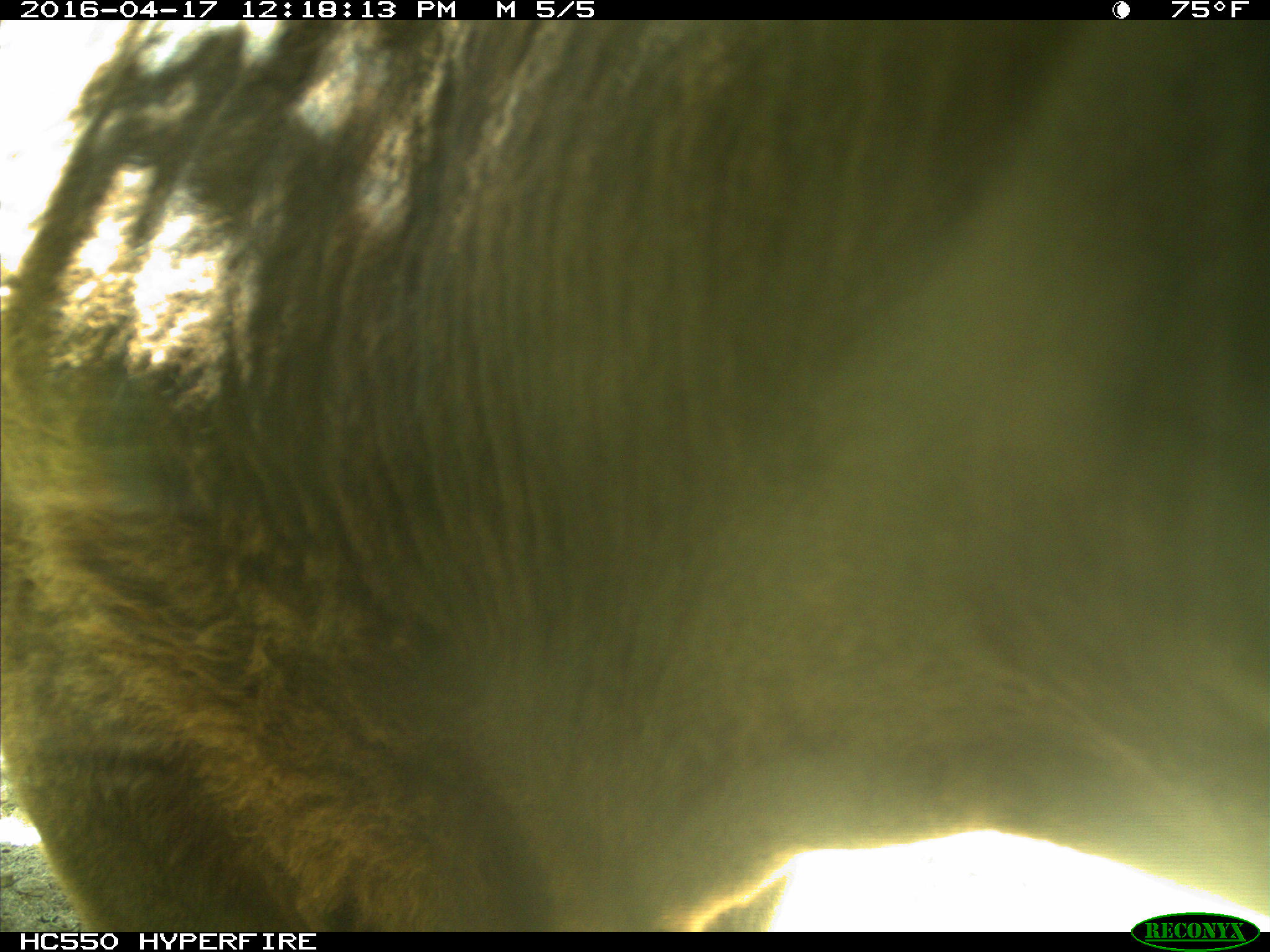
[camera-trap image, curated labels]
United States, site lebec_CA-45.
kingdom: Animalia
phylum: Chordata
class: Mammalia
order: Artiodactyla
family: Bovidae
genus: Bos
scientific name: Bos taurus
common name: domestic cow